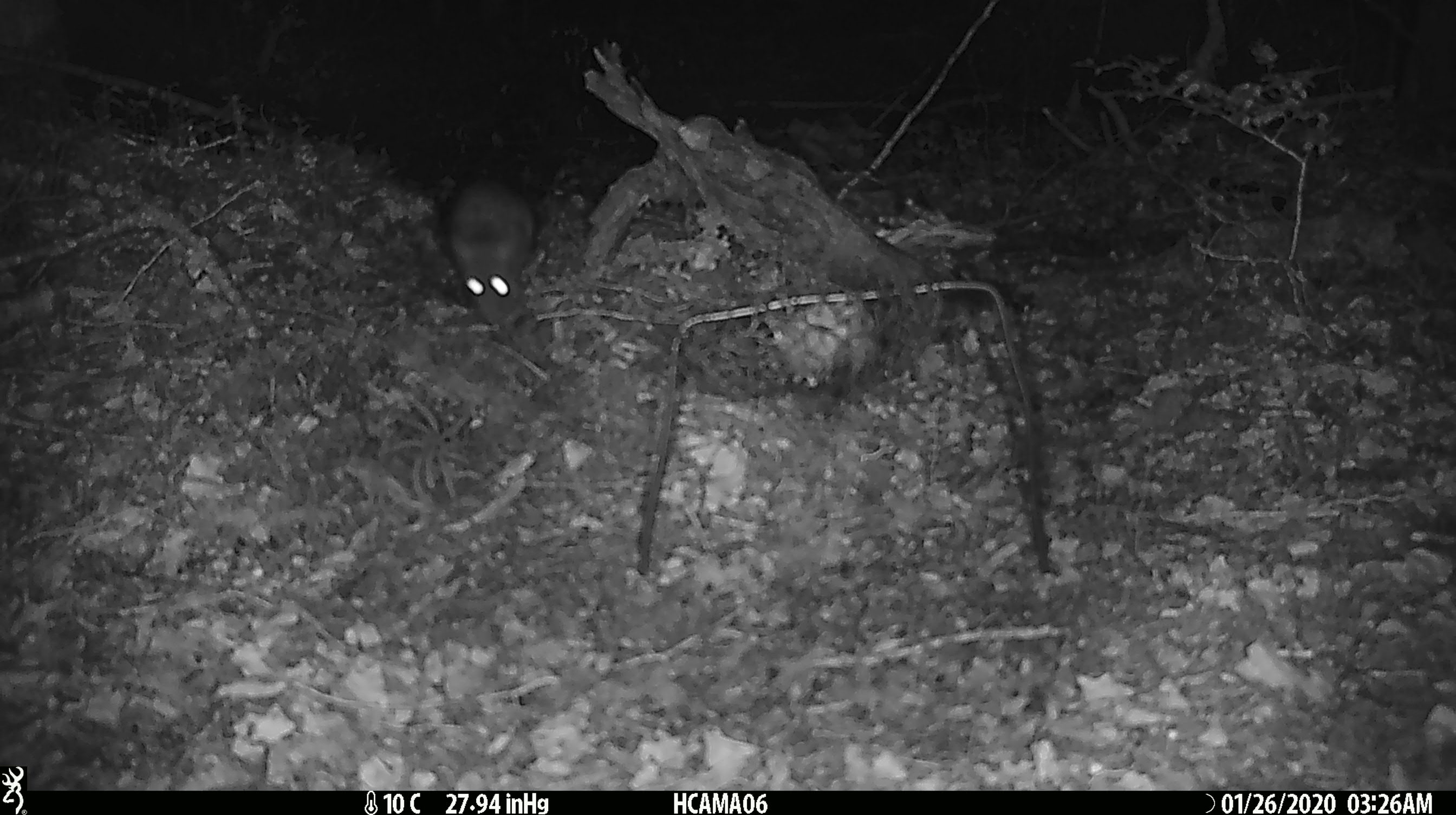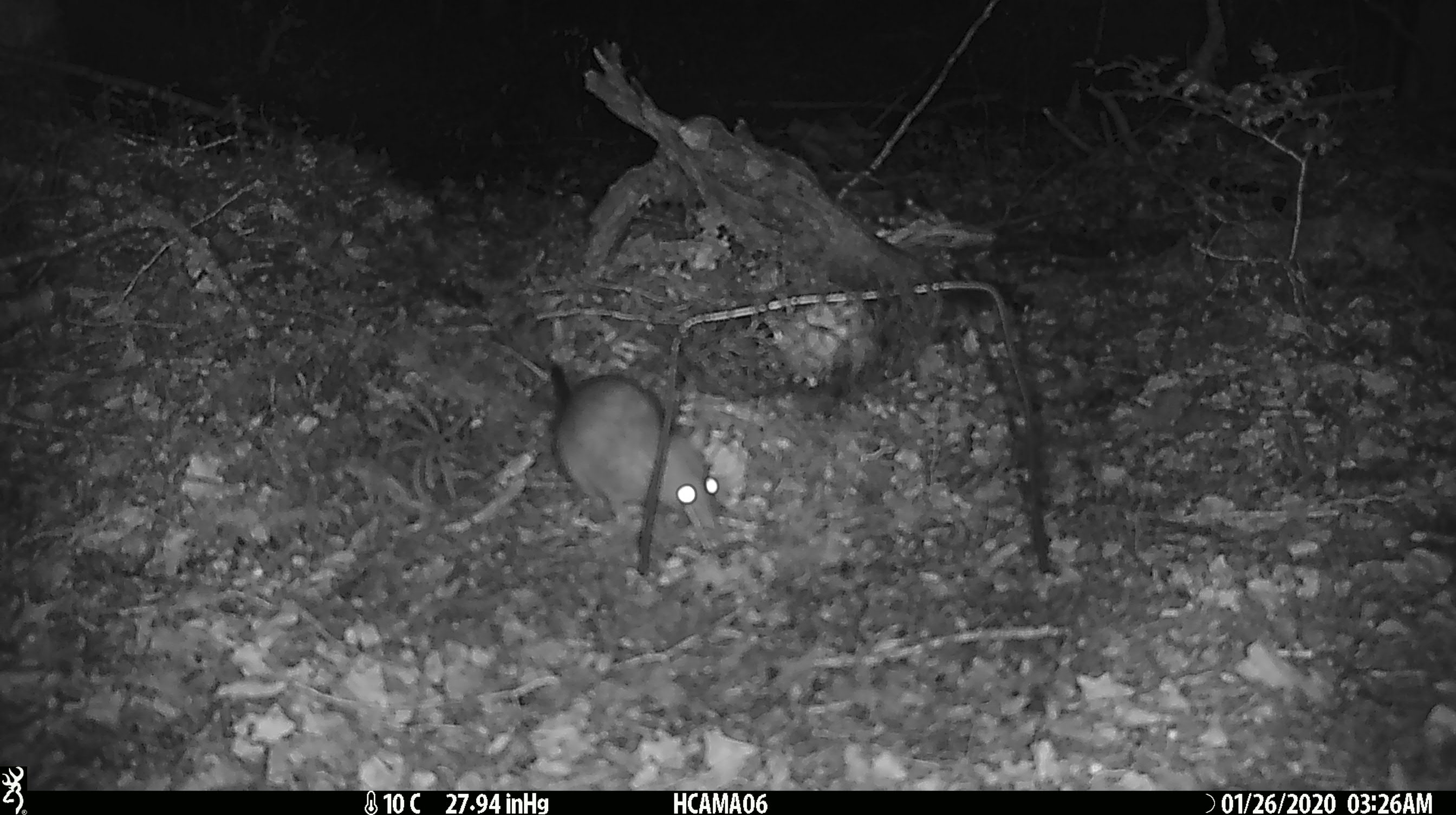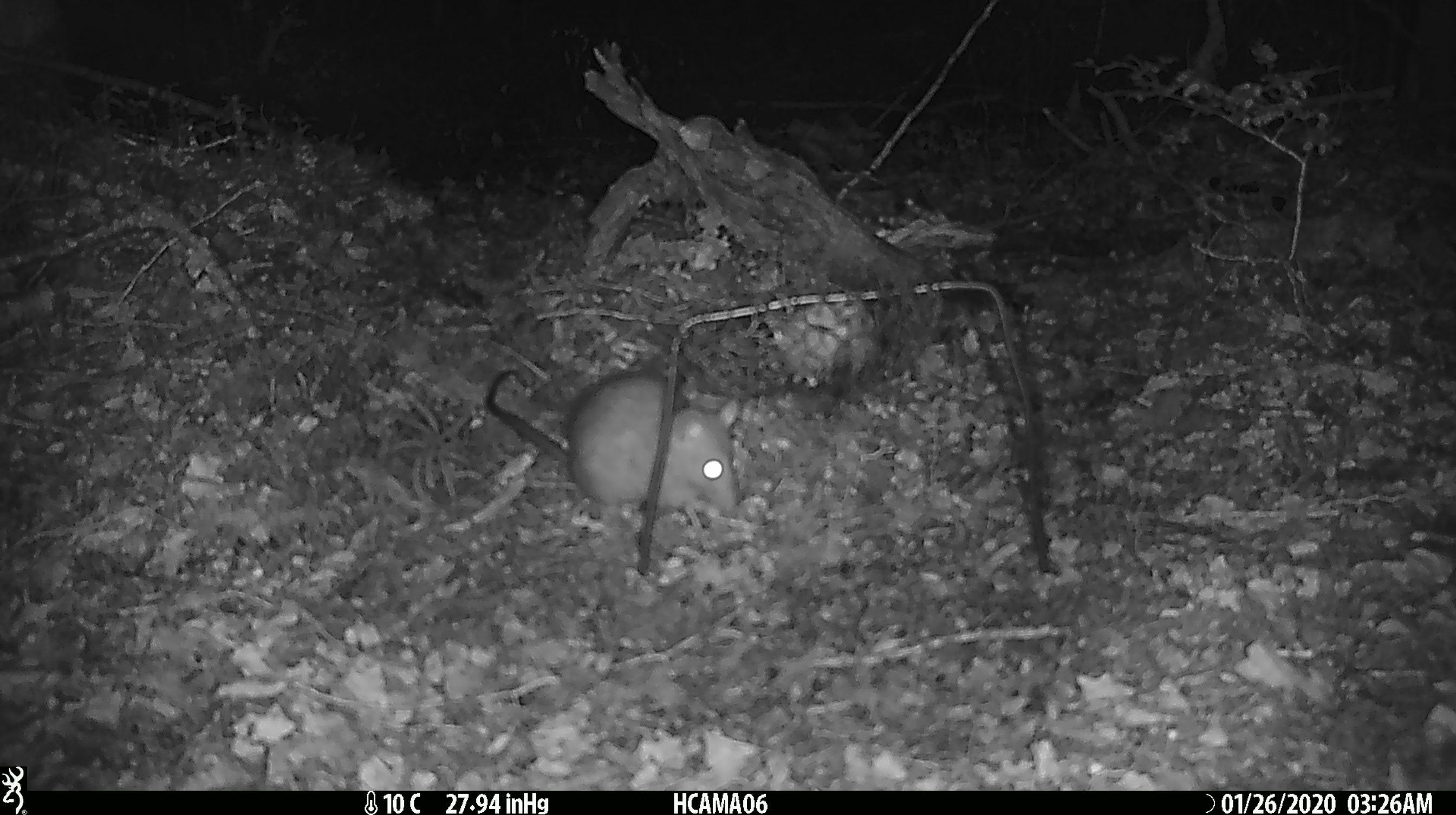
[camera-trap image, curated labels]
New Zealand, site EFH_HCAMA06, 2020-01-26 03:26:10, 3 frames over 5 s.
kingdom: Animalia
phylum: Chordata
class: Mammalia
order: Rodentia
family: Muridae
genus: Rattus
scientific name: Rattus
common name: rat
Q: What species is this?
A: Rat (Rattus).